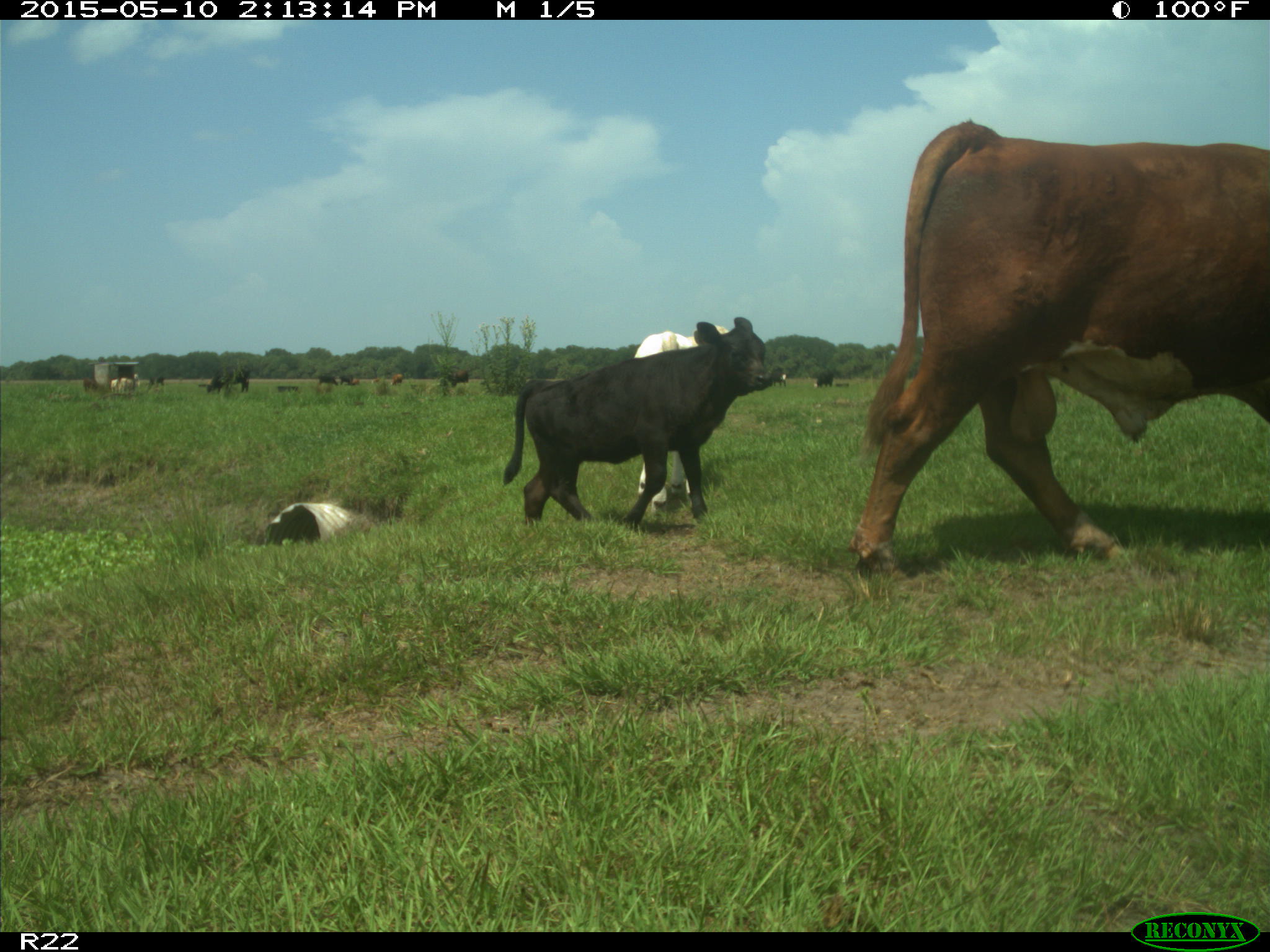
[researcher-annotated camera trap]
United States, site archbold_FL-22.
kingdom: Animalia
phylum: Chordata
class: Mammalia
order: Artiodactyla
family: Bovidae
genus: Bos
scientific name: Bos taurus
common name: domestic cow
Bos taurus (domestic cow).